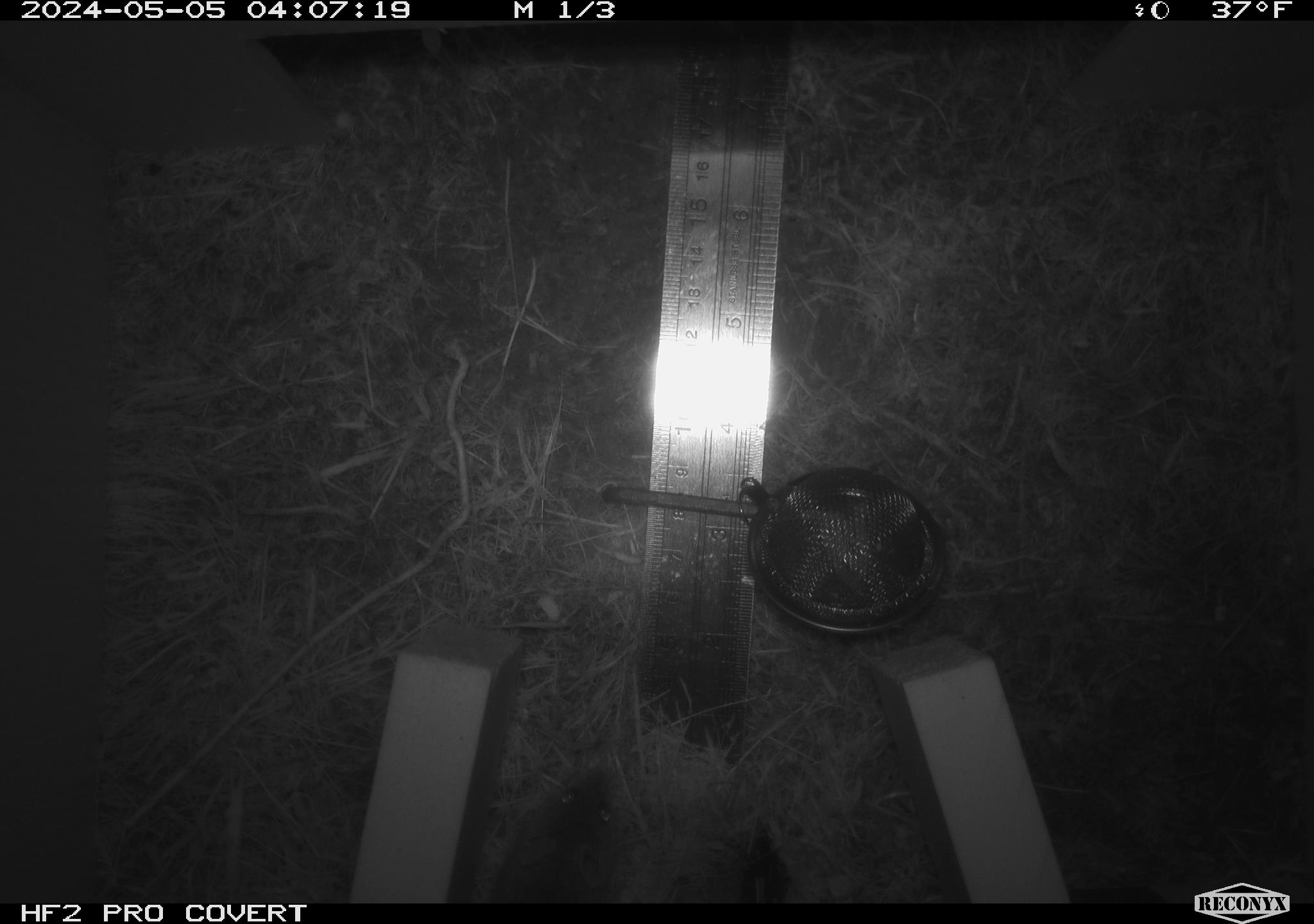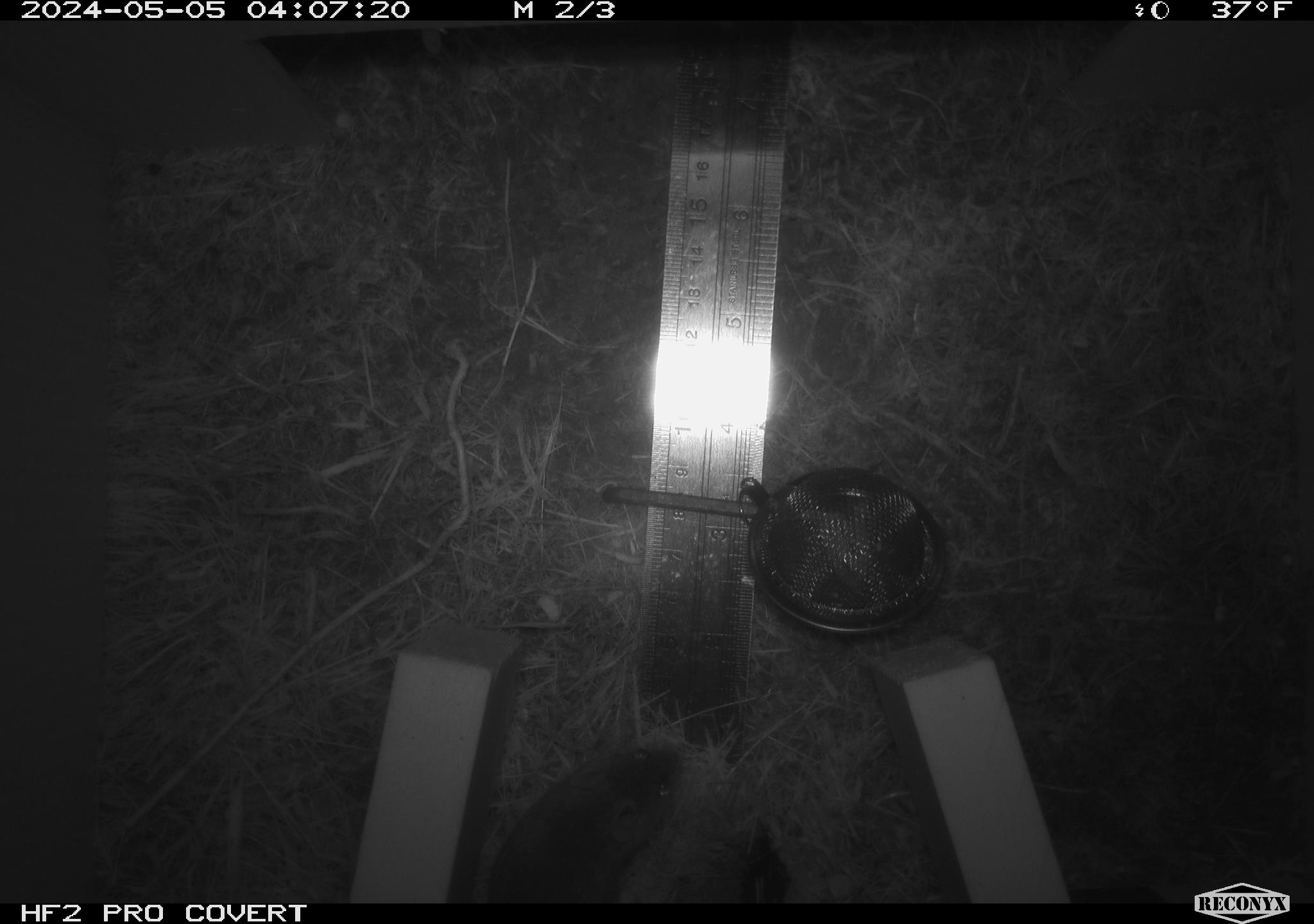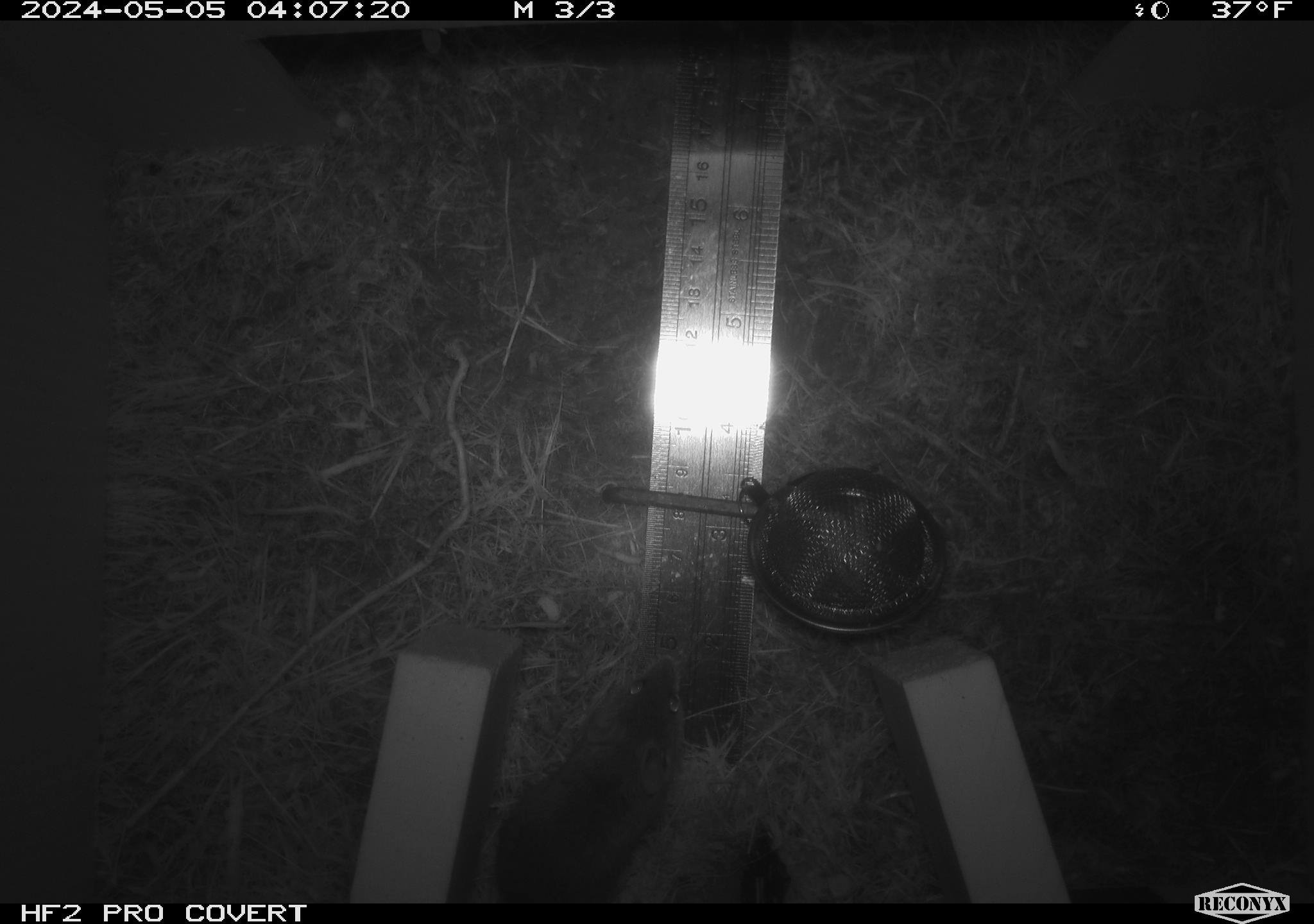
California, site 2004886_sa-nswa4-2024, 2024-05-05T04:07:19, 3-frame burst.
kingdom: Animalia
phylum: Chordata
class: Mammalia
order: Rodentia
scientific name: Rodentia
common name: mouse species